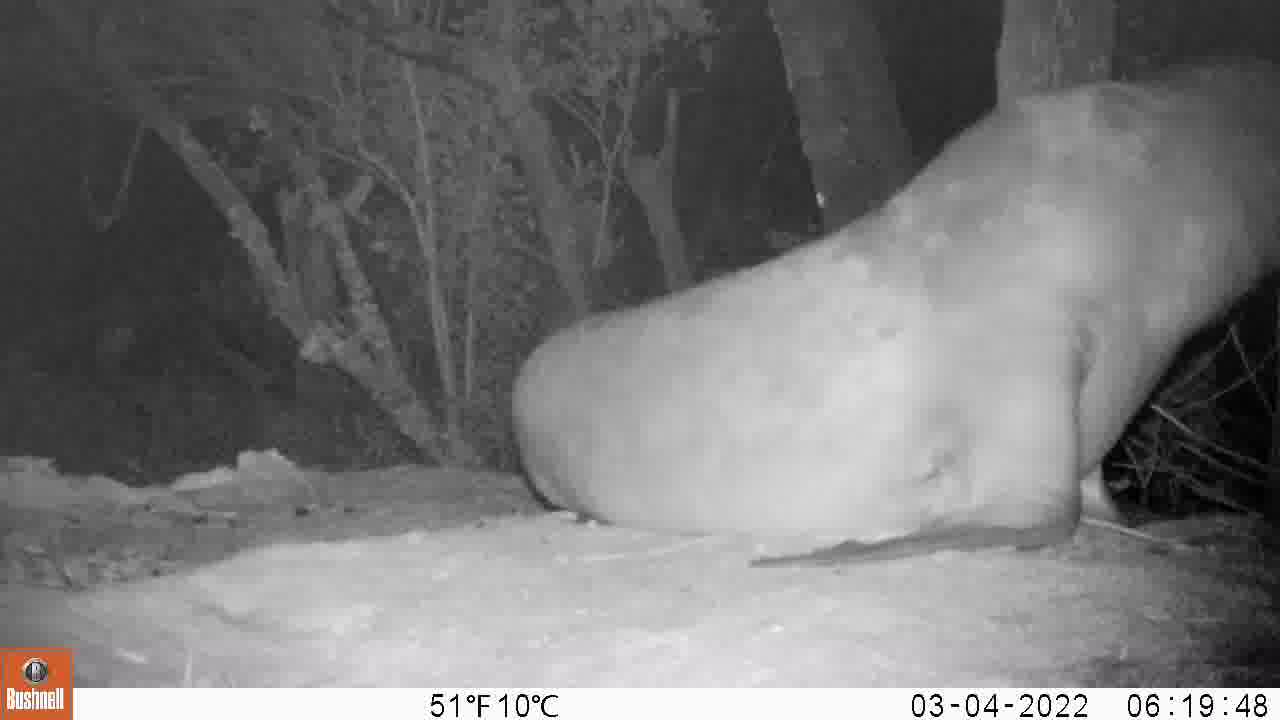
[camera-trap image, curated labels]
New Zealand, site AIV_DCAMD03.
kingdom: Animalia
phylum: Chordata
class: Mammalia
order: Carnivora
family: Otariidae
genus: Phocarctos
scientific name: Phocarctos hookeri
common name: new zealand sea lion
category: sealion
Sealion (new zealand sea lion) (Phocarctos hookeri).